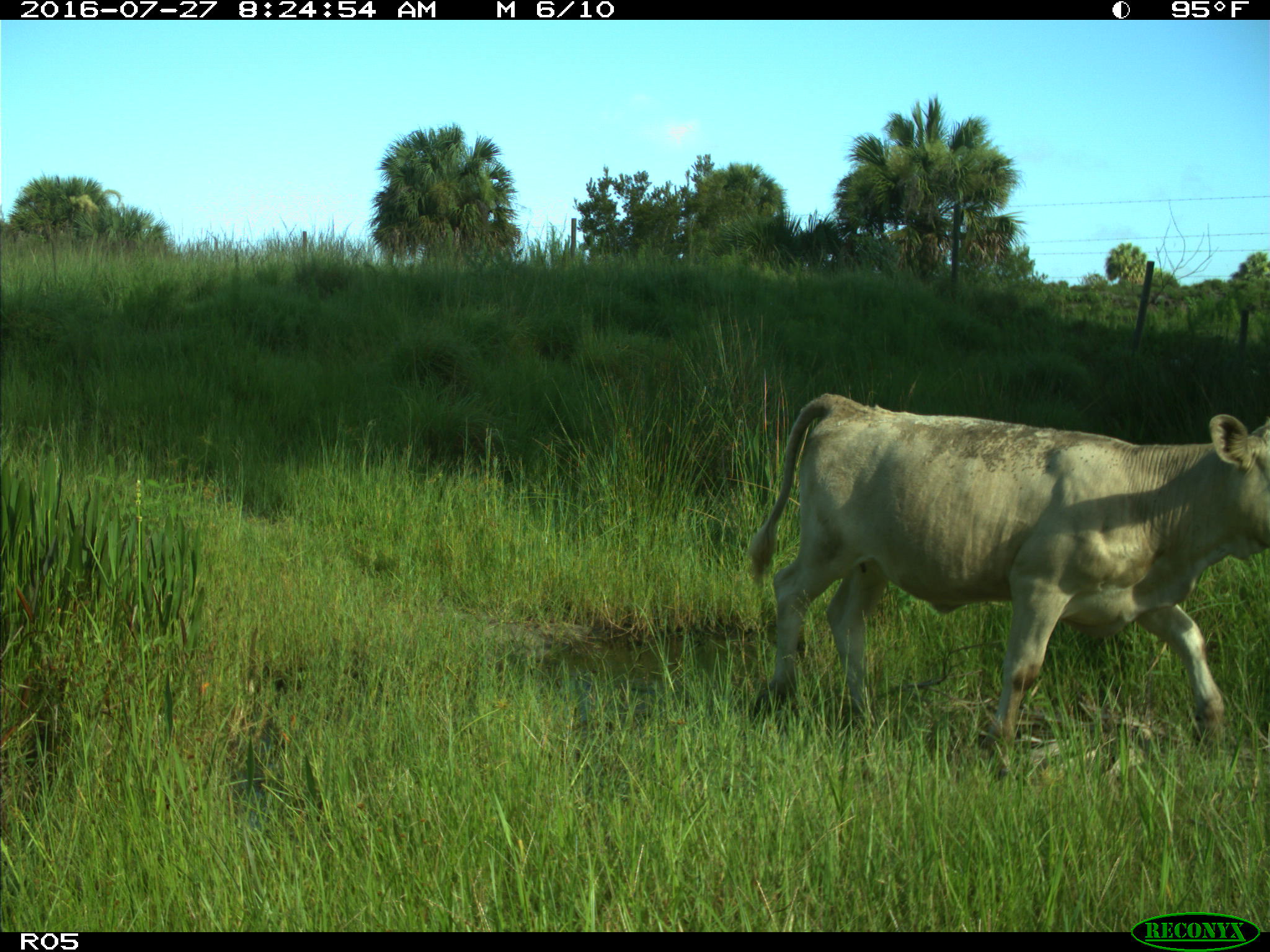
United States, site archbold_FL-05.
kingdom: Animalia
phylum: Chordata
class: Mammalia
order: Artiodactyla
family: Bovidae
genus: Bos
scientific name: Bos taurus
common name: domestic cow